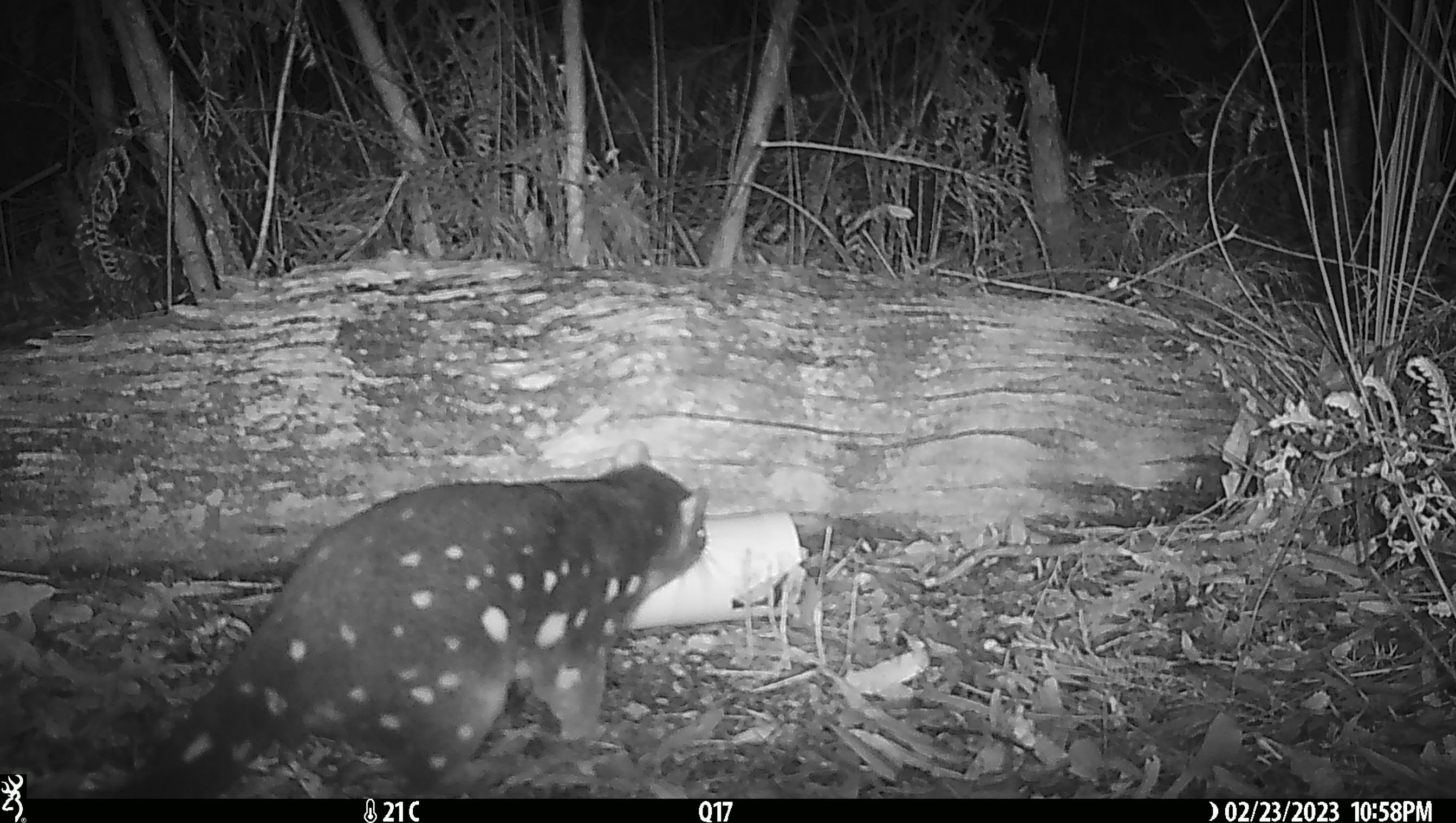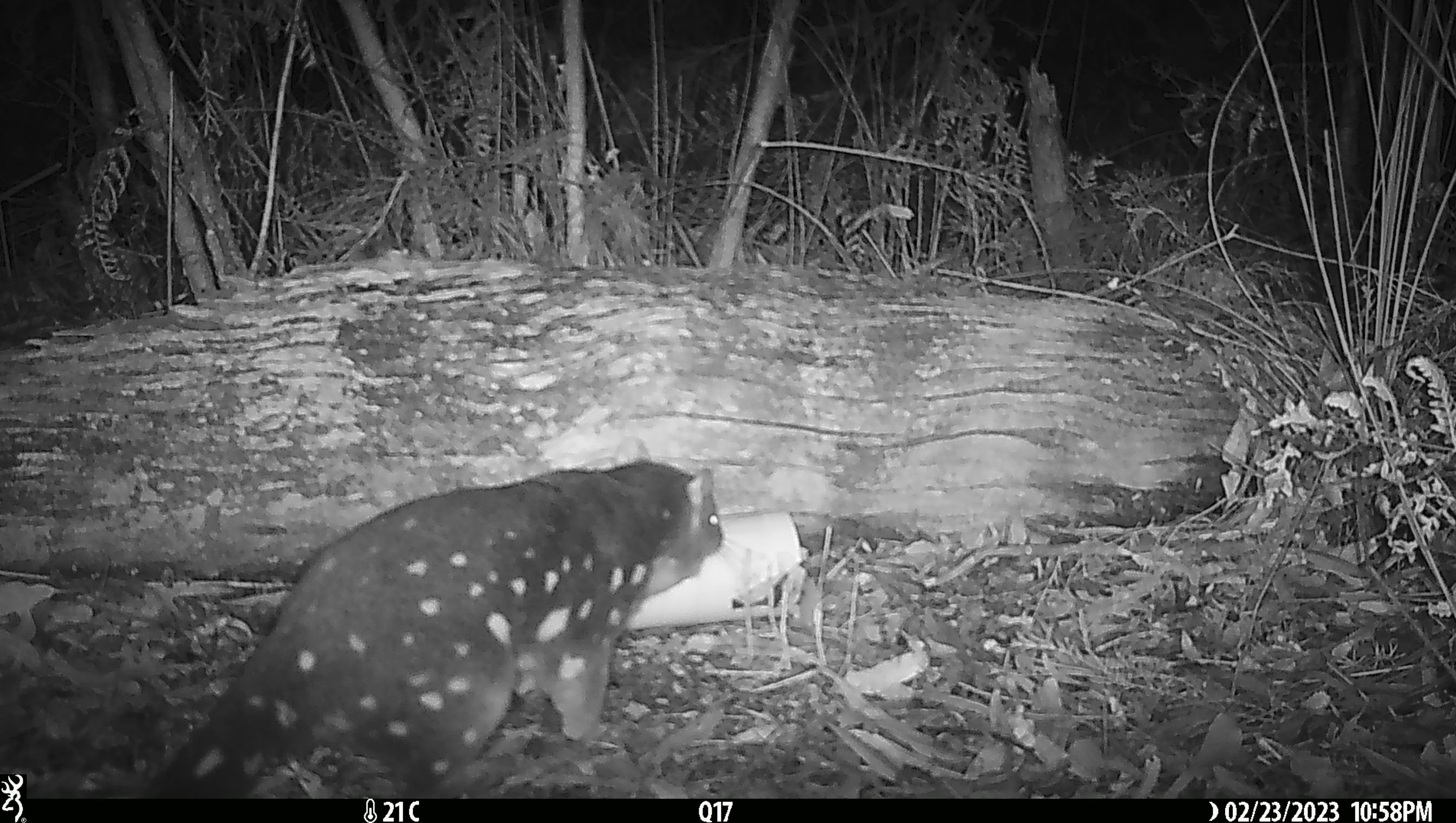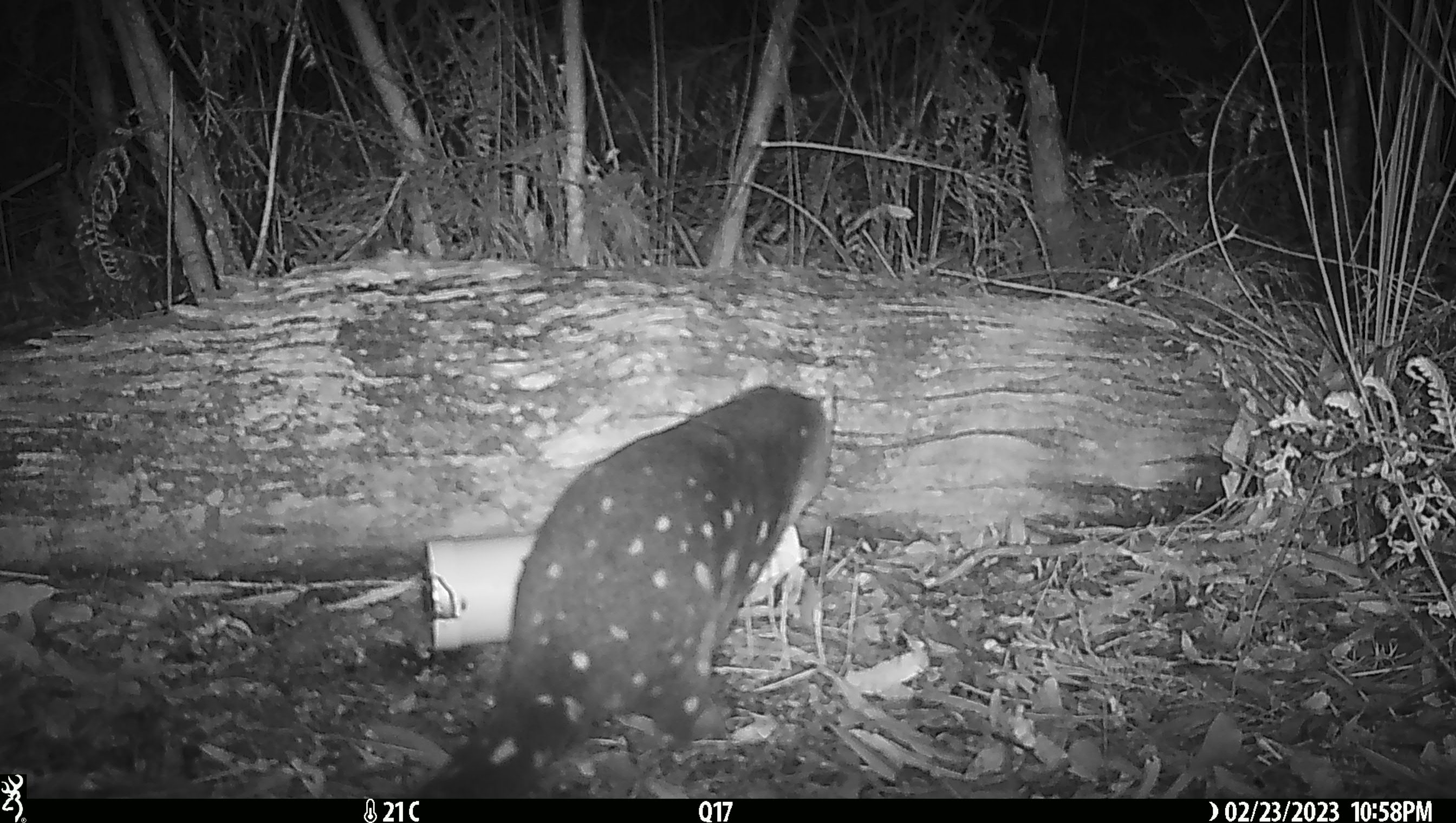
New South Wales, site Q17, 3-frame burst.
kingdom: Animalia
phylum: Chordata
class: Mammalia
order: Dasyuromorphia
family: Dasyuridae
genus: Dasyurus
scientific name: Dasyurus maculatus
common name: spotted-tailed quoll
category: quoll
Quoll (spotted-tailed quoll) (Dasyurus maculatus).